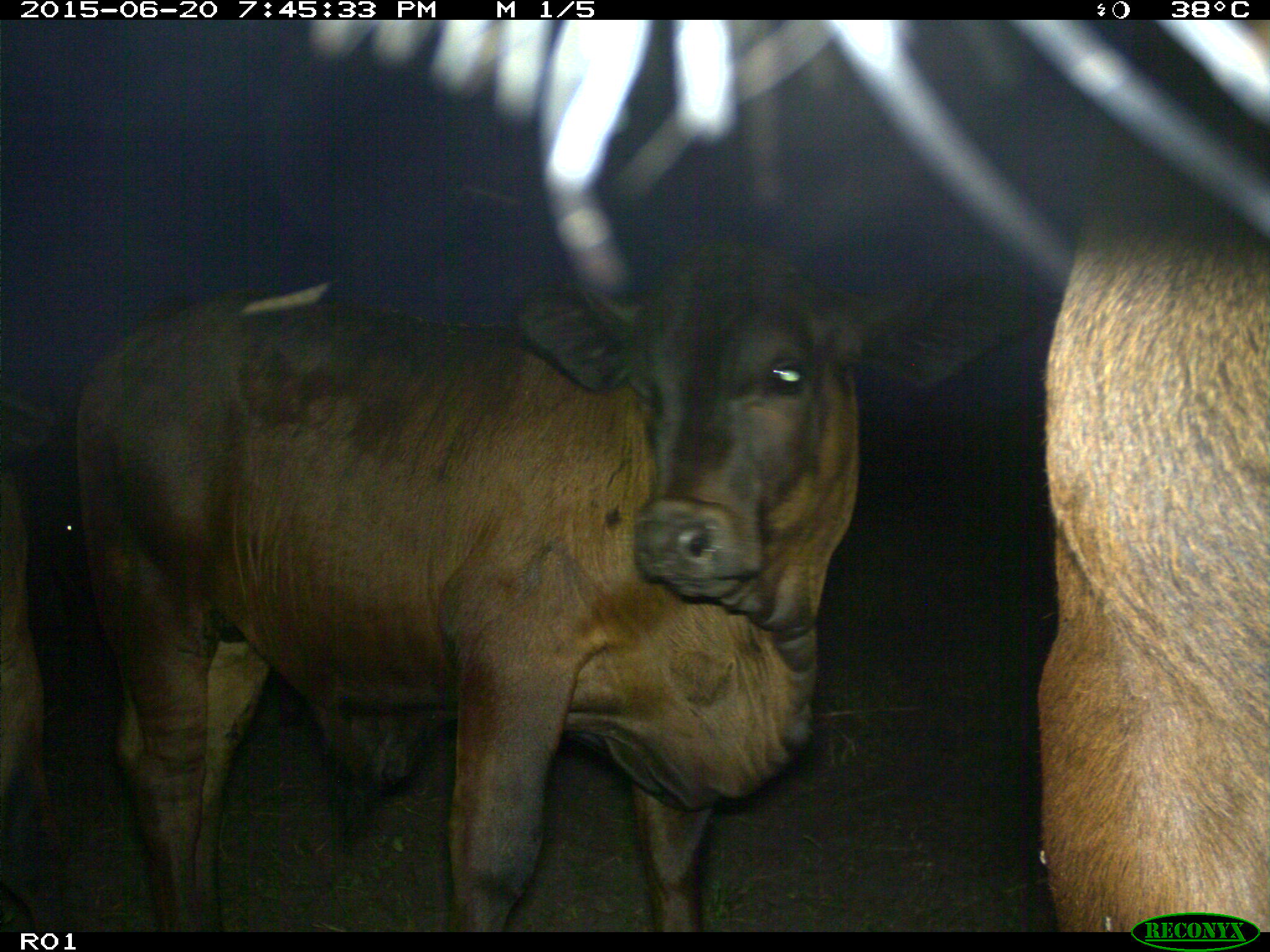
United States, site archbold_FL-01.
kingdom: Animalia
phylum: Chordata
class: Mammalia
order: Artiodactyla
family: Bovidae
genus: Bos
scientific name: Bos taurus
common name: domestic cow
Bos taurus (domestic cow).